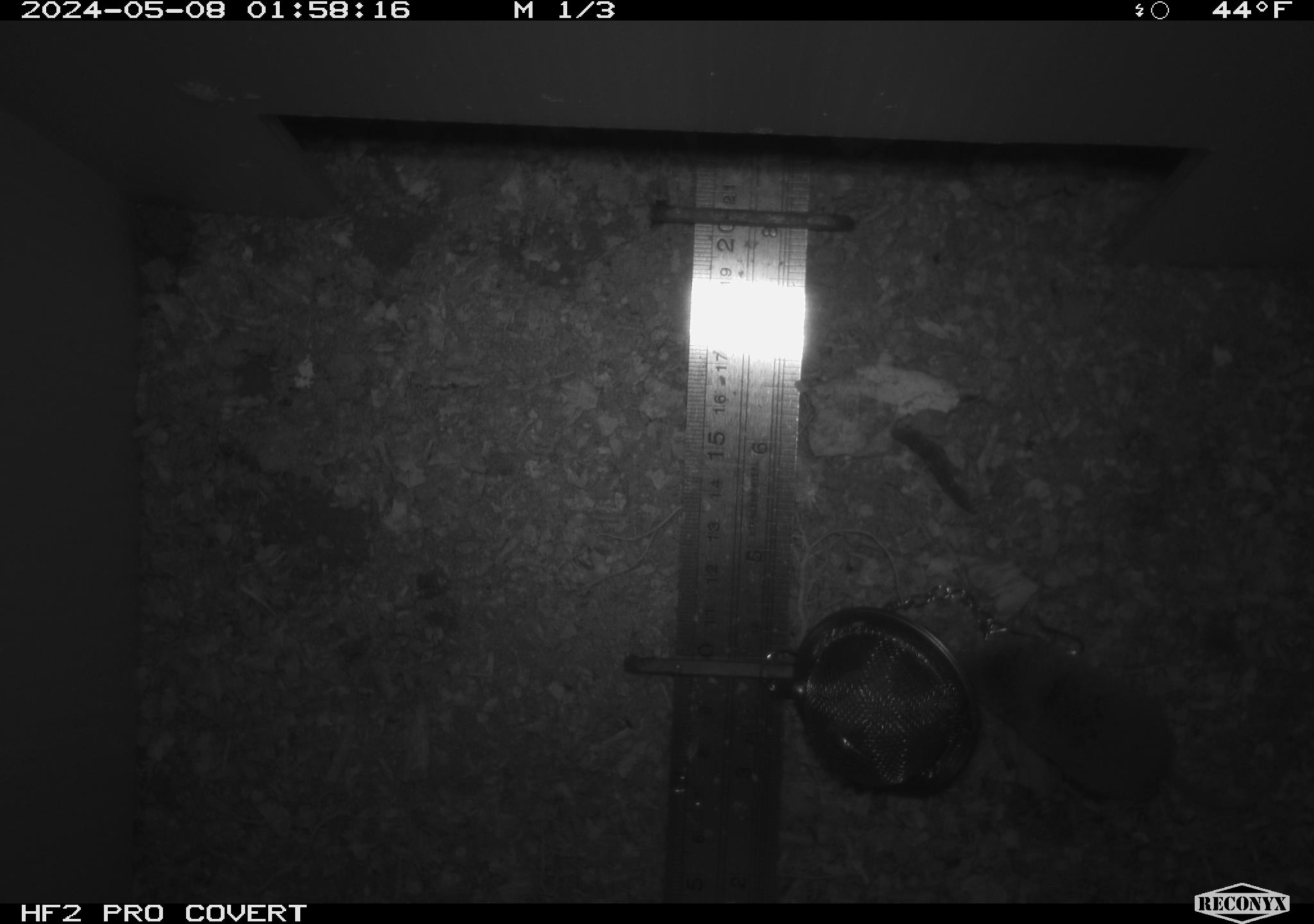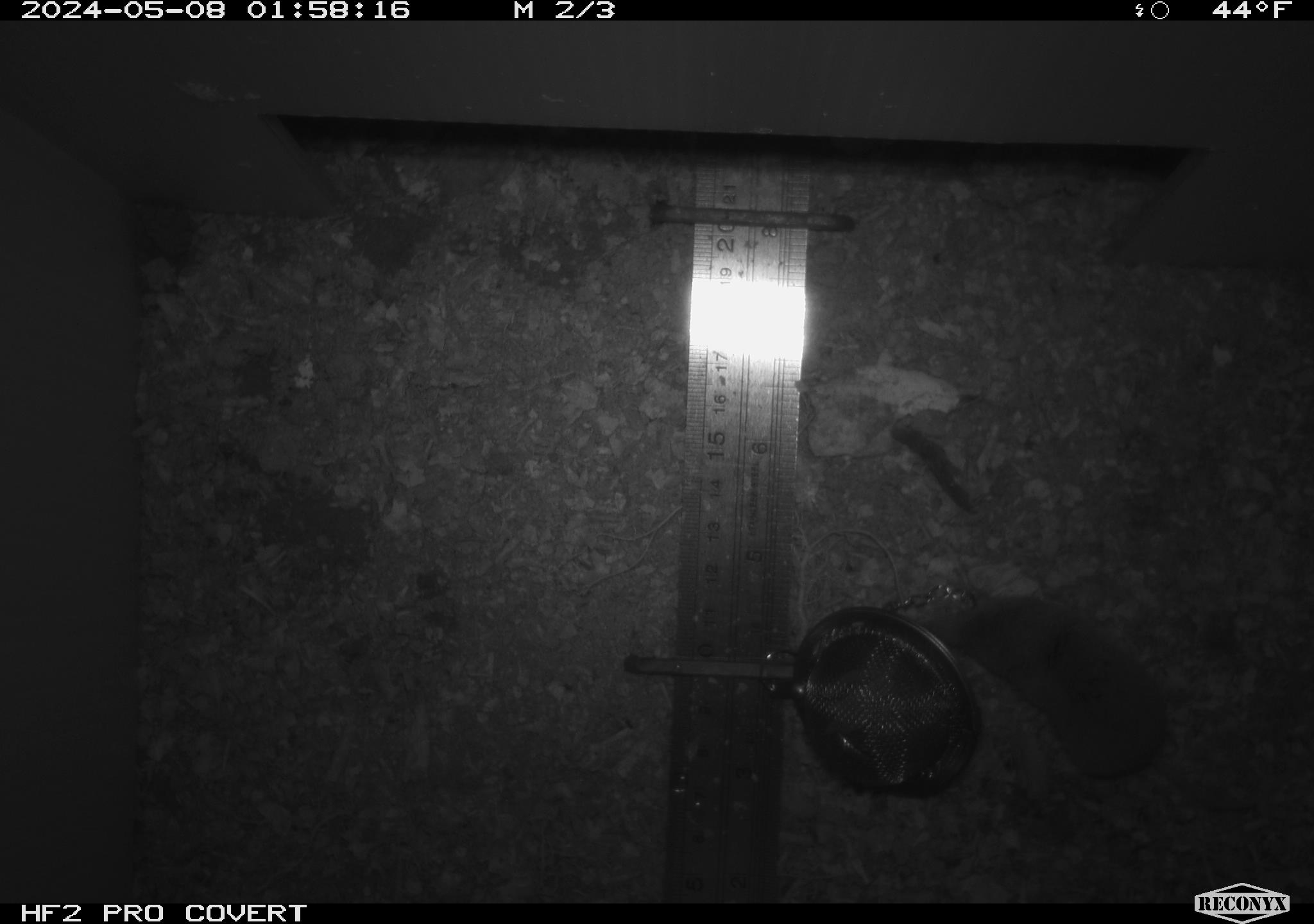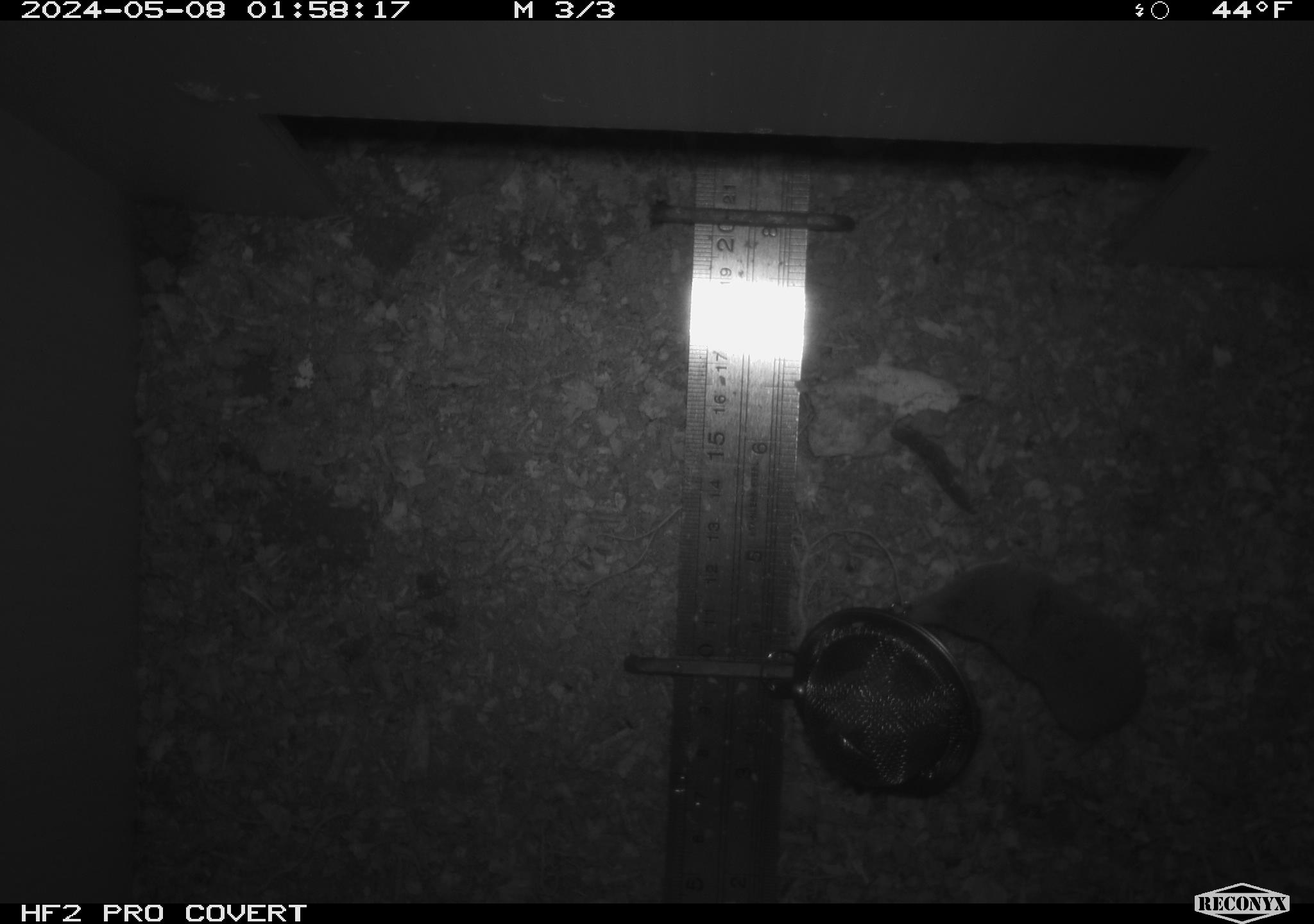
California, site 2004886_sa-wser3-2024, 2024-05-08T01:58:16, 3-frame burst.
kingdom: Animalia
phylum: Chordata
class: Mammalia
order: Eulipotyphla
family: Soricidae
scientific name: Soricidae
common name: shrews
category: soricidae family